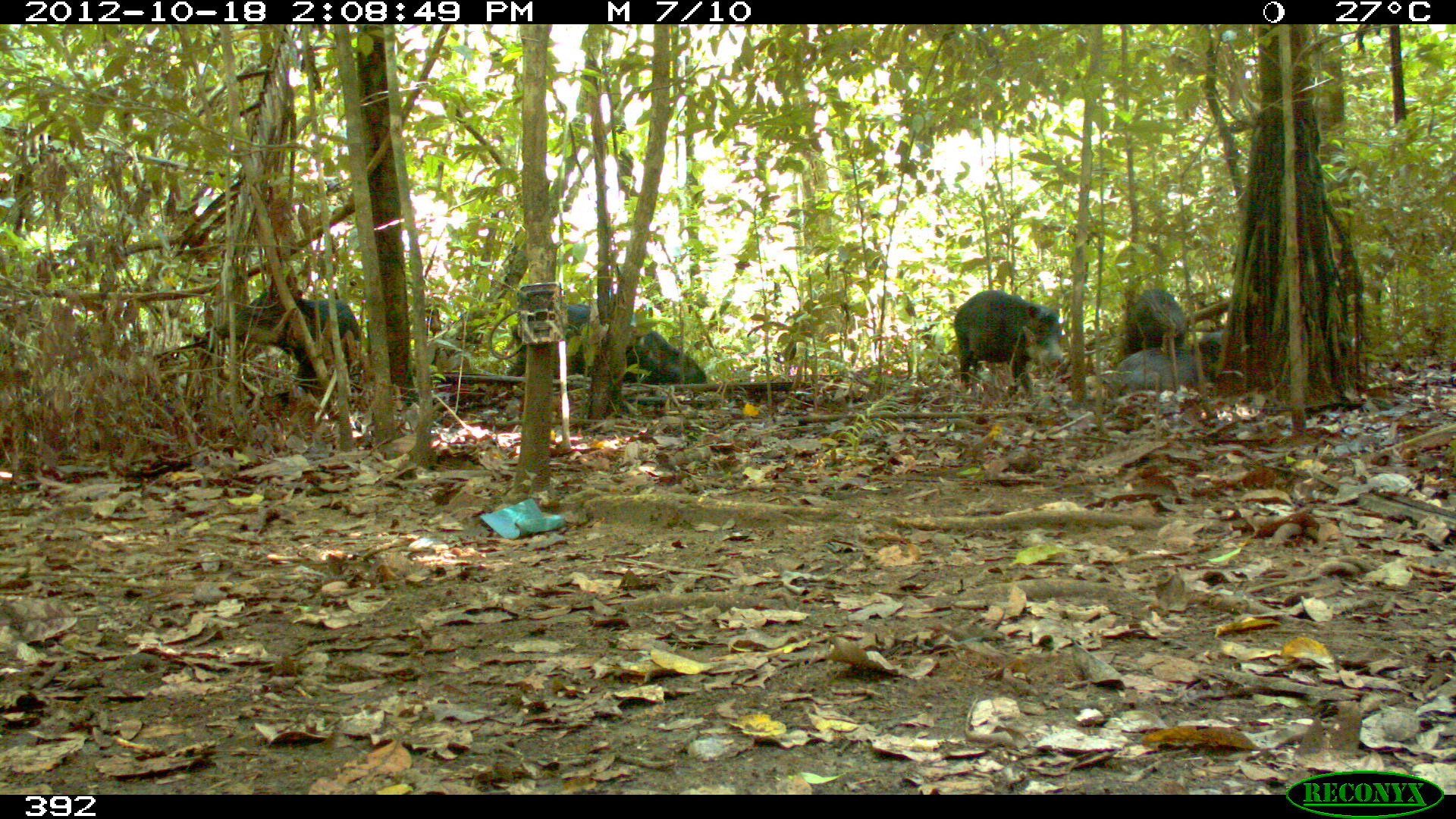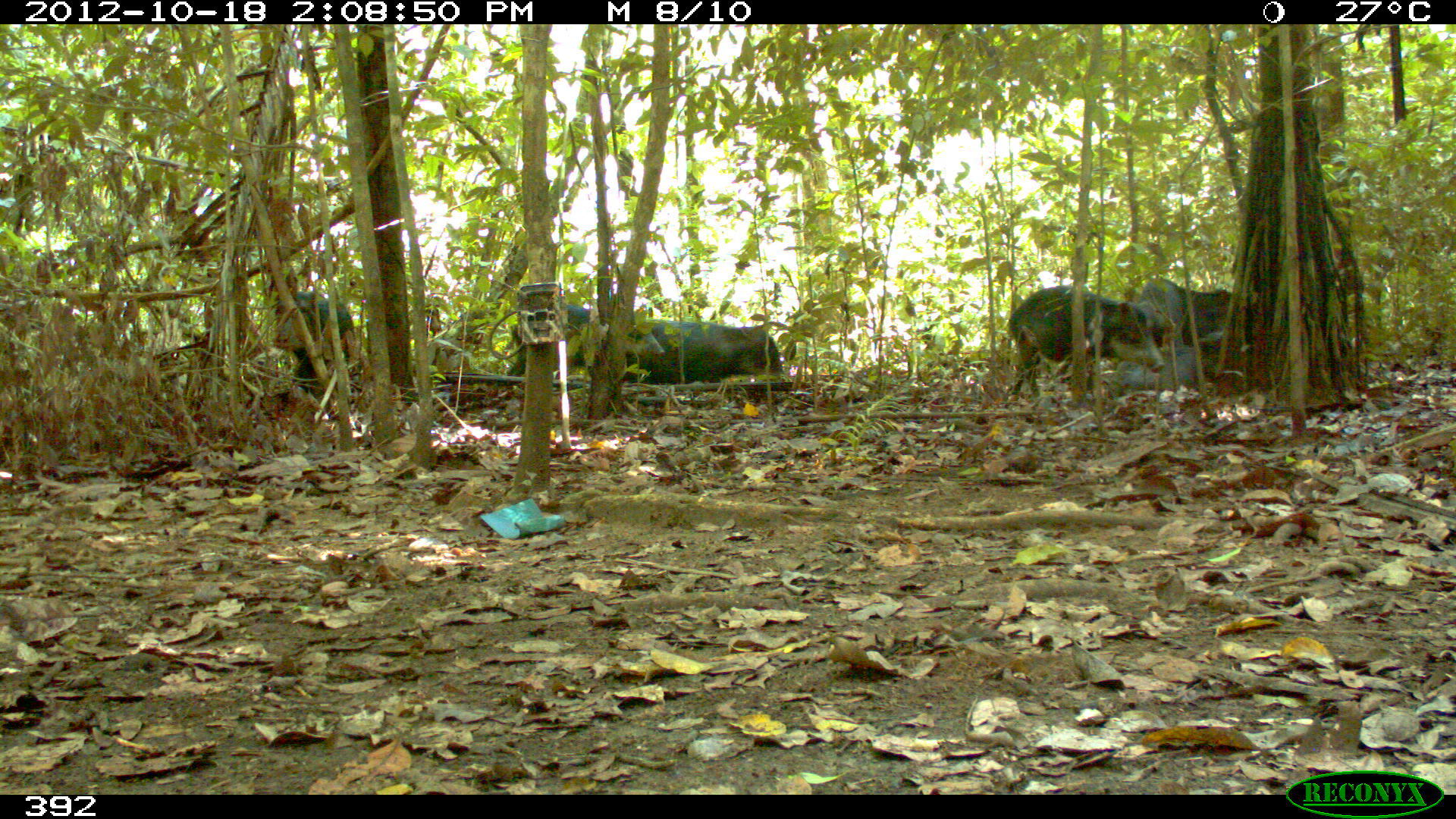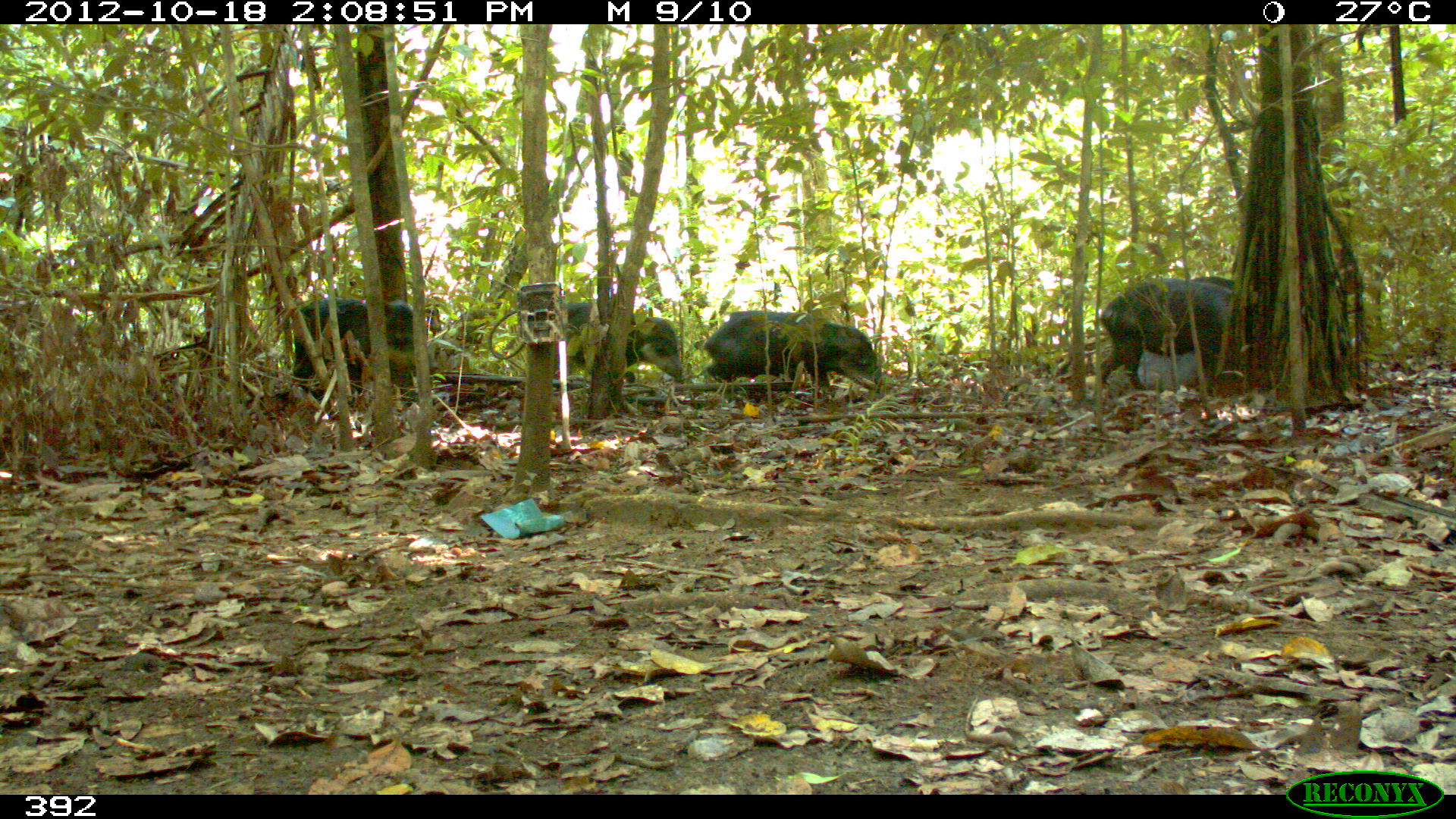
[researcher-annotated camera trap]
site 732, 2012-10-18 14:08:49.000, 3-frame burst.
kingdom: Animalia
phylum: Chordata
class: Mammalia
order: Artiodactyla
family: Tayassuidae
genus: Tayassu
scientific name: Tayassu pecari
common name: white-lipped peccary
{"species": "Tayassu pecari (white-lipped peccary)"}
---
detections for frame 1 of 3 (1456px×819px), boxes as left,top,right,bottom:
tayassu pecari: 213,289,364,410; 953,289,1069,402; 509,296,614,407; 1121,285,1190,387; 1110,330,1225,391; 623,327,709,385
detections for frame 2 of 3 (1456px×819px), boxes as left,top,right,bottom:
tayassu pecari: 1005,283,1165,403; 571,313,784,394; 501,302,667,405; 1114,275,1238,395; 267,289,361,406